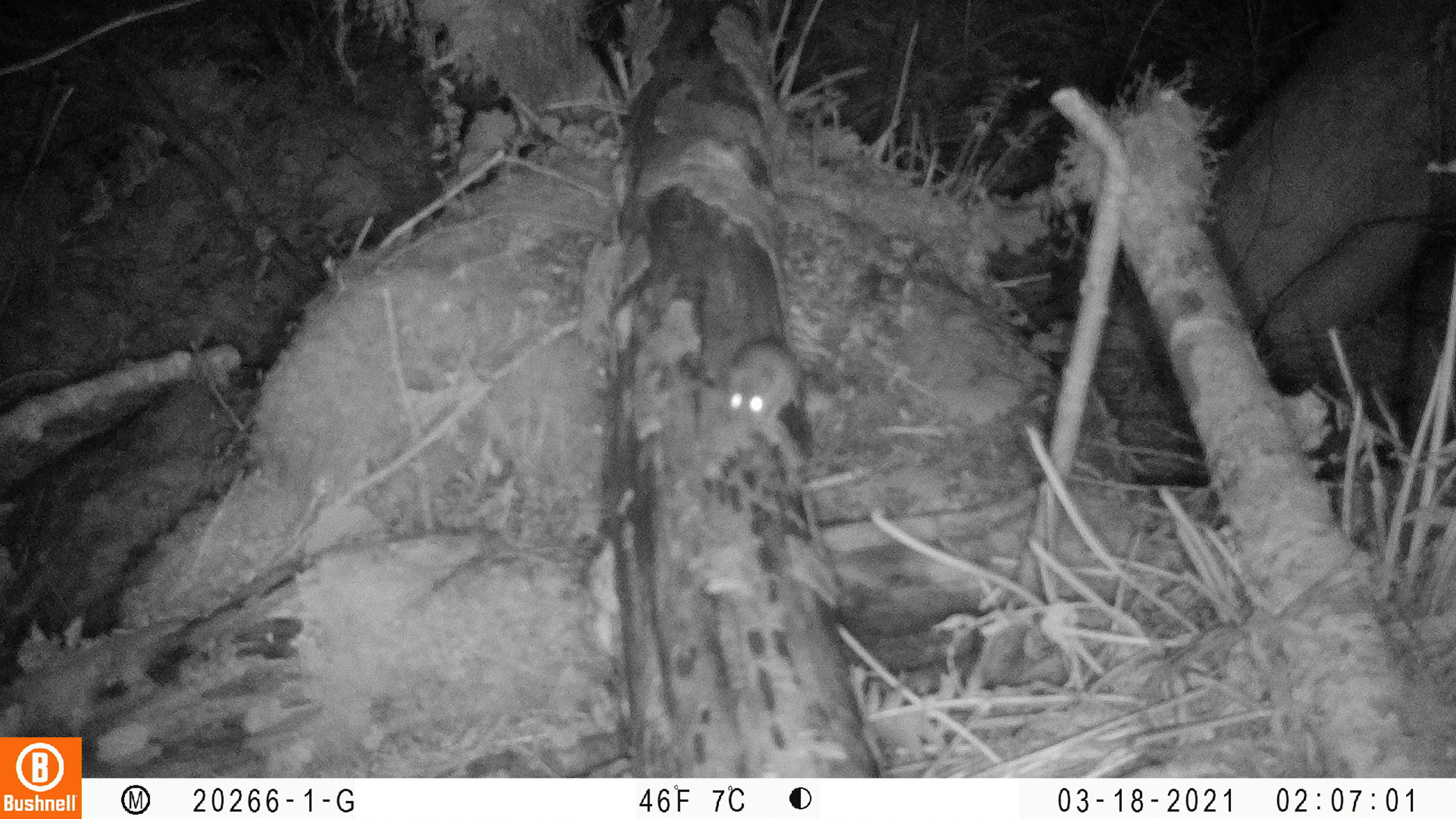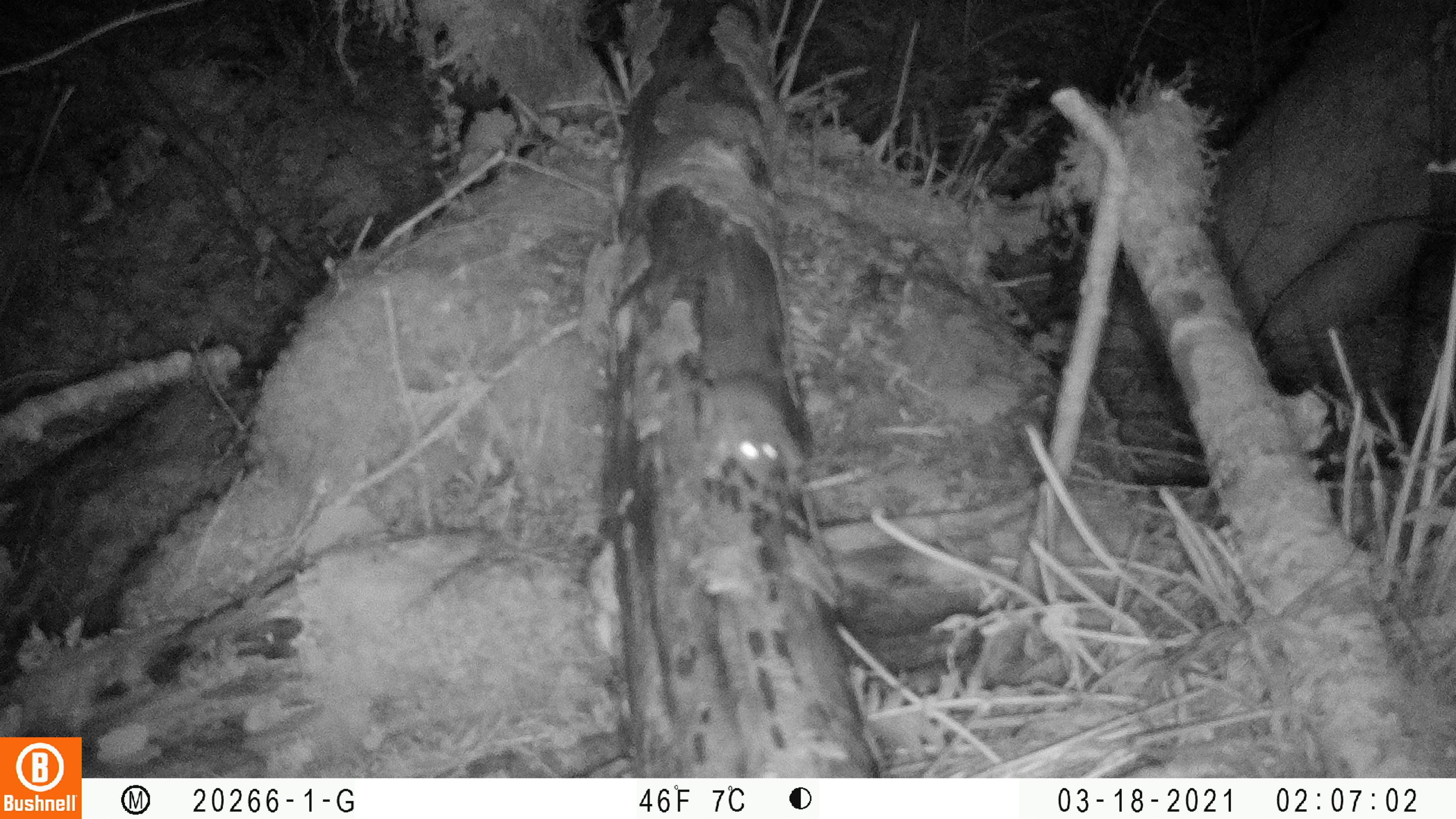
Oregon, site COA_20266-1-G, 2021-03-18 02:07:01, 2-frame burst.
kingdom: Animalia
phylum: Chordata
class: Mammalia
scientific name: Mammalia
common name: small mammal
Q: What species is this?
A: Small mammal (Mammalia).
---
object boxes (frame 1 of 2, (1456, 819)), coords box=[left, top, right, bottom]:
small mammal: box=[675, 282, 884, 462]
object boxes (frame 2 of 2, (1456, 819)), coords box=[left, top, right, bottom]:
small mammal: box=[641, 304, 862, 537]